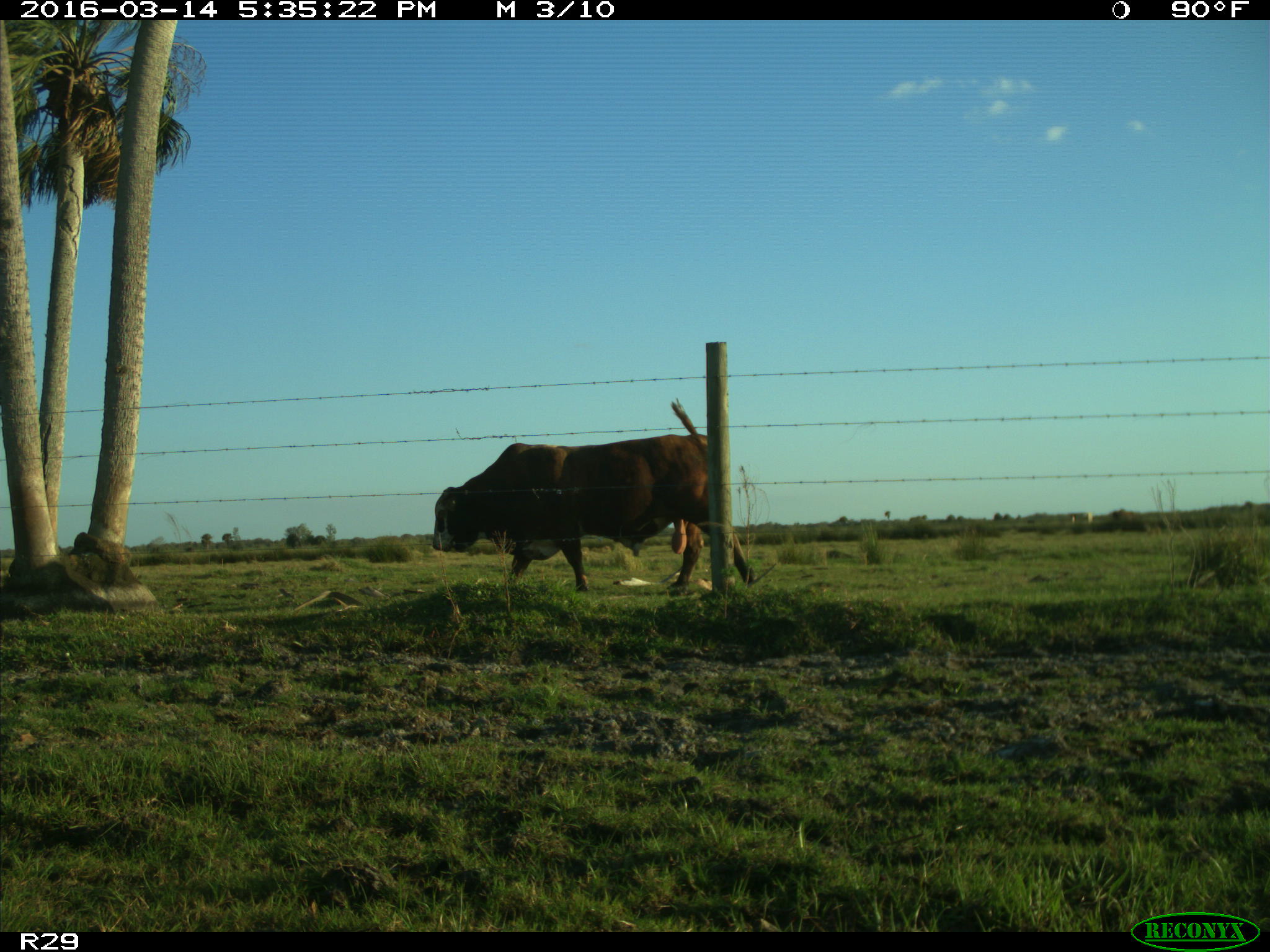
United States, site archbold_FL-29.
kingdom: Animalia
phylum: Chordata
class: Mammalia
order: Artiodactyla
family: Bovidae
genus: Bos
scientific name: Bos taurus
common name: domestic cow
Bos taurus (domestic cow).